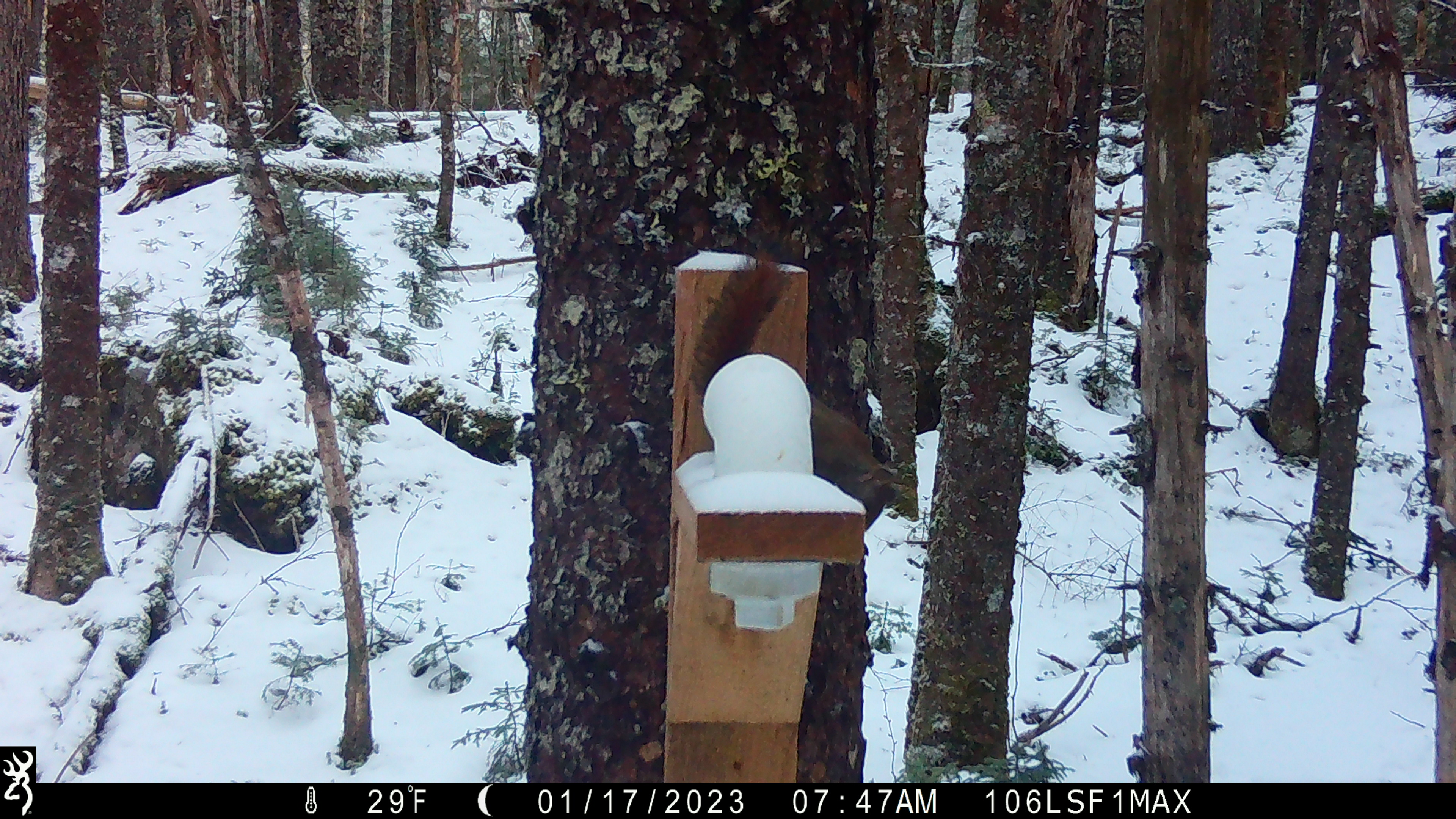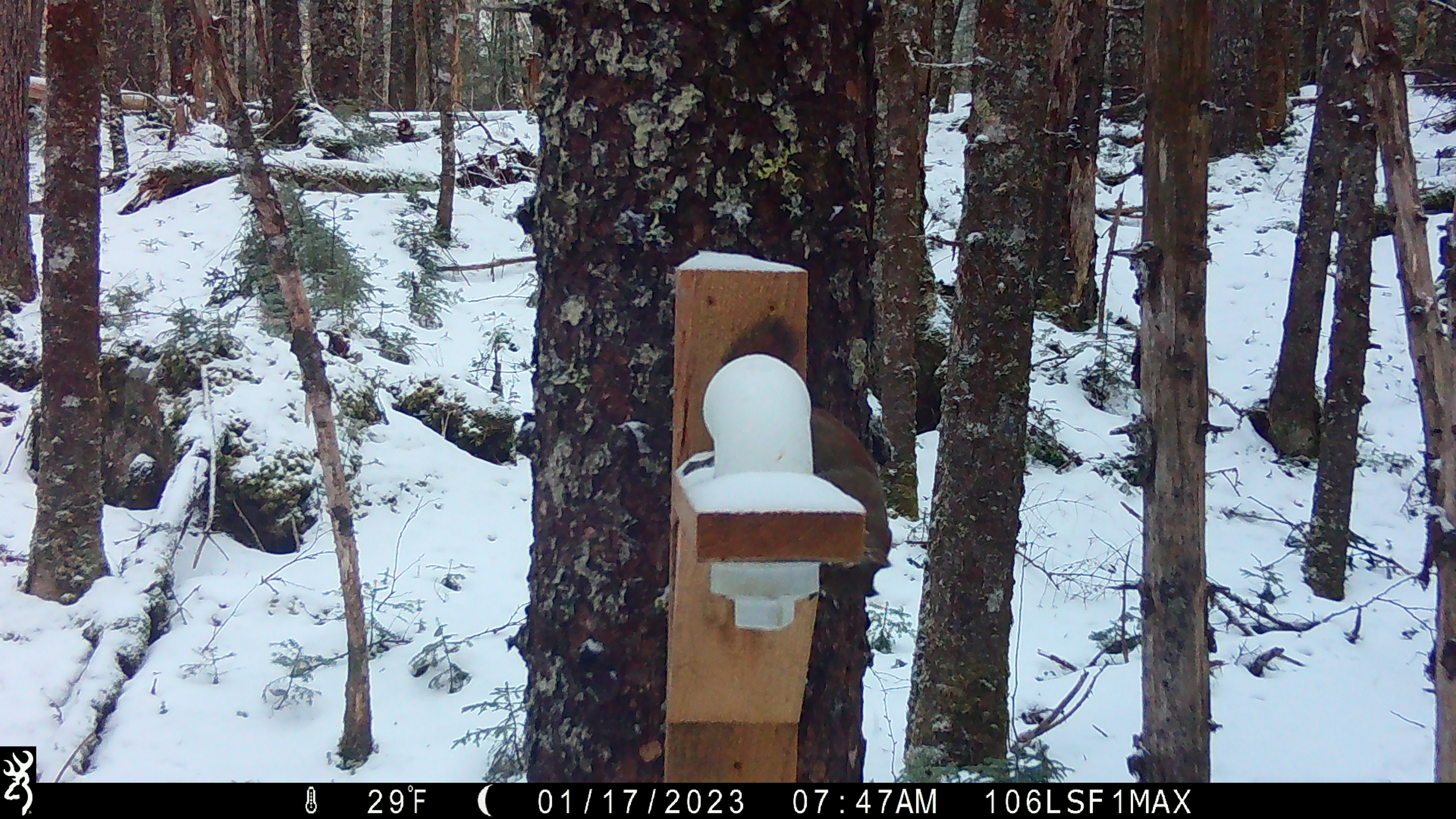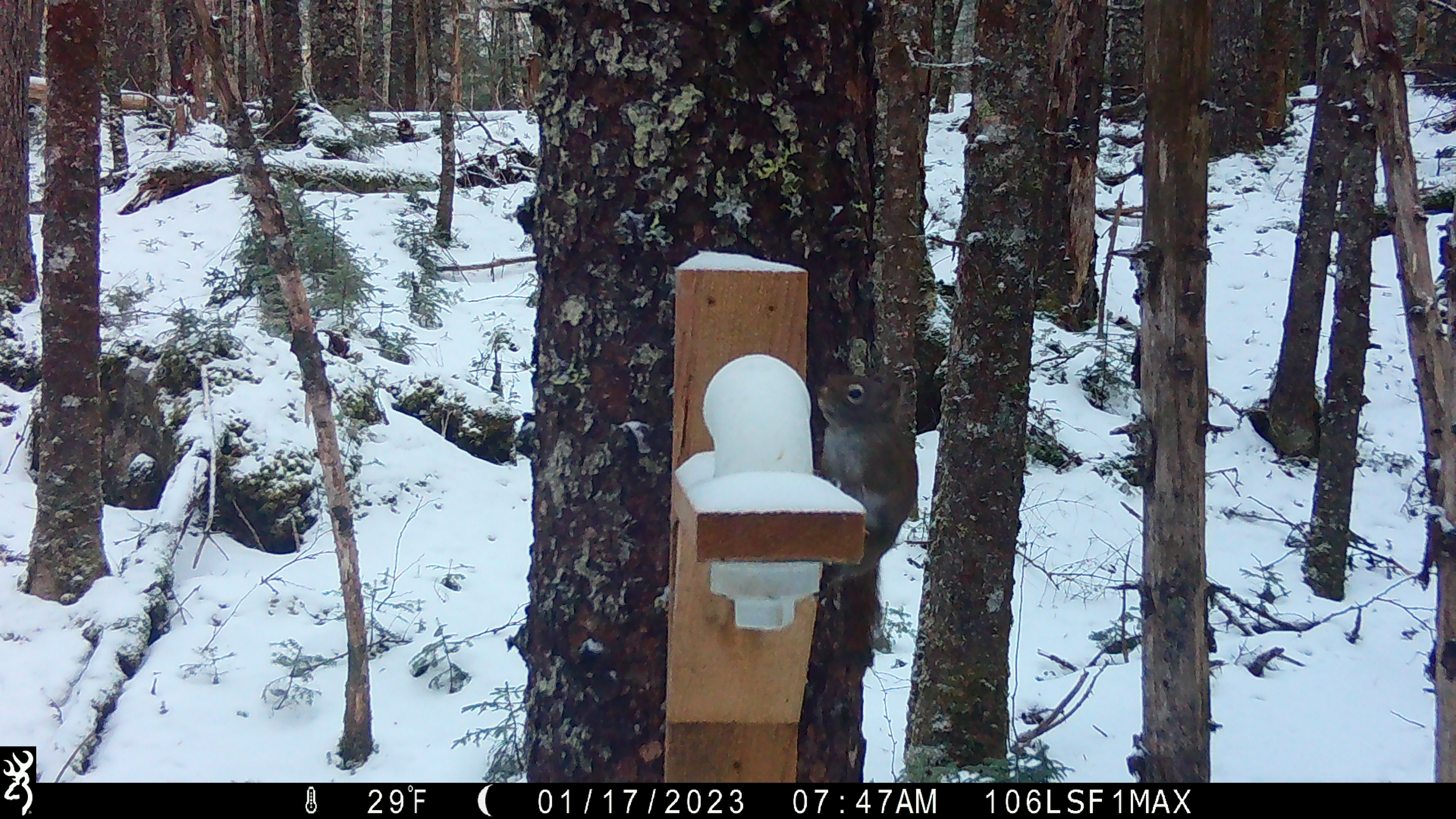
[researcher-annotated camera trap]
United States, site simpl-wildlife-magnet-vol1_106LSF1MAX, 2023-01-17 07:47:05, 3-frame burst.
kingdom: Animalia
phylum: Chordata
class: Mammalia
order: Rodentia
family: Sciuridae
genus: Tamiasciurus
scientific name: Tamiasciurus hudsonicus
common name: red squirrel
Red squirrel (Tamiasciurus hudsonicus).